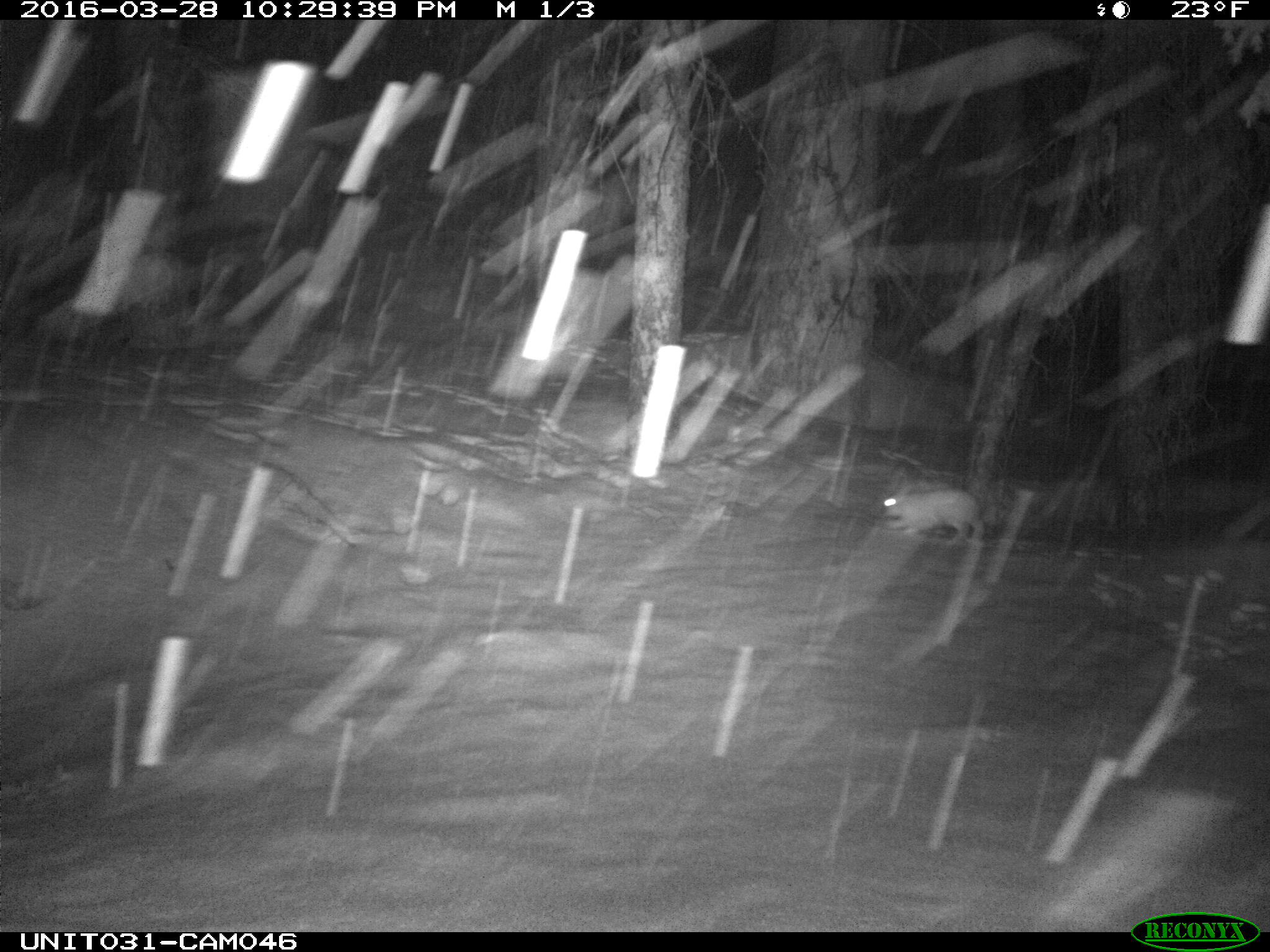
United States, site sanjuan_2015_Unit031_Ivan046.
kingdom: Animalia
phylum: Chordata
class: Mammalia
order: Lagomorpha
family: Leporidae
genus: Lepus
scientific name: Lepus americanus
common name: snowshoe hare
Lepus americanus (snowshoe hare).